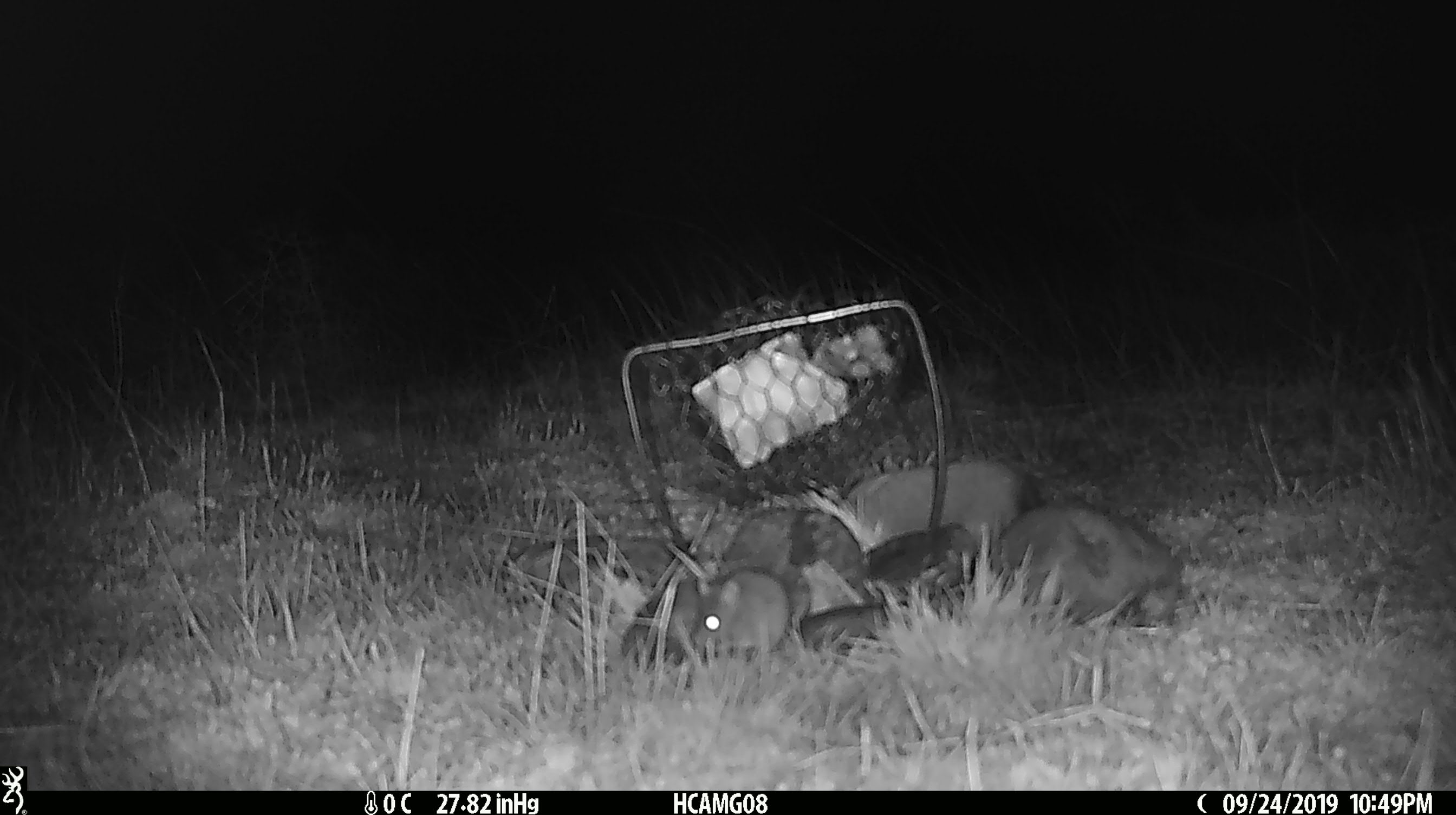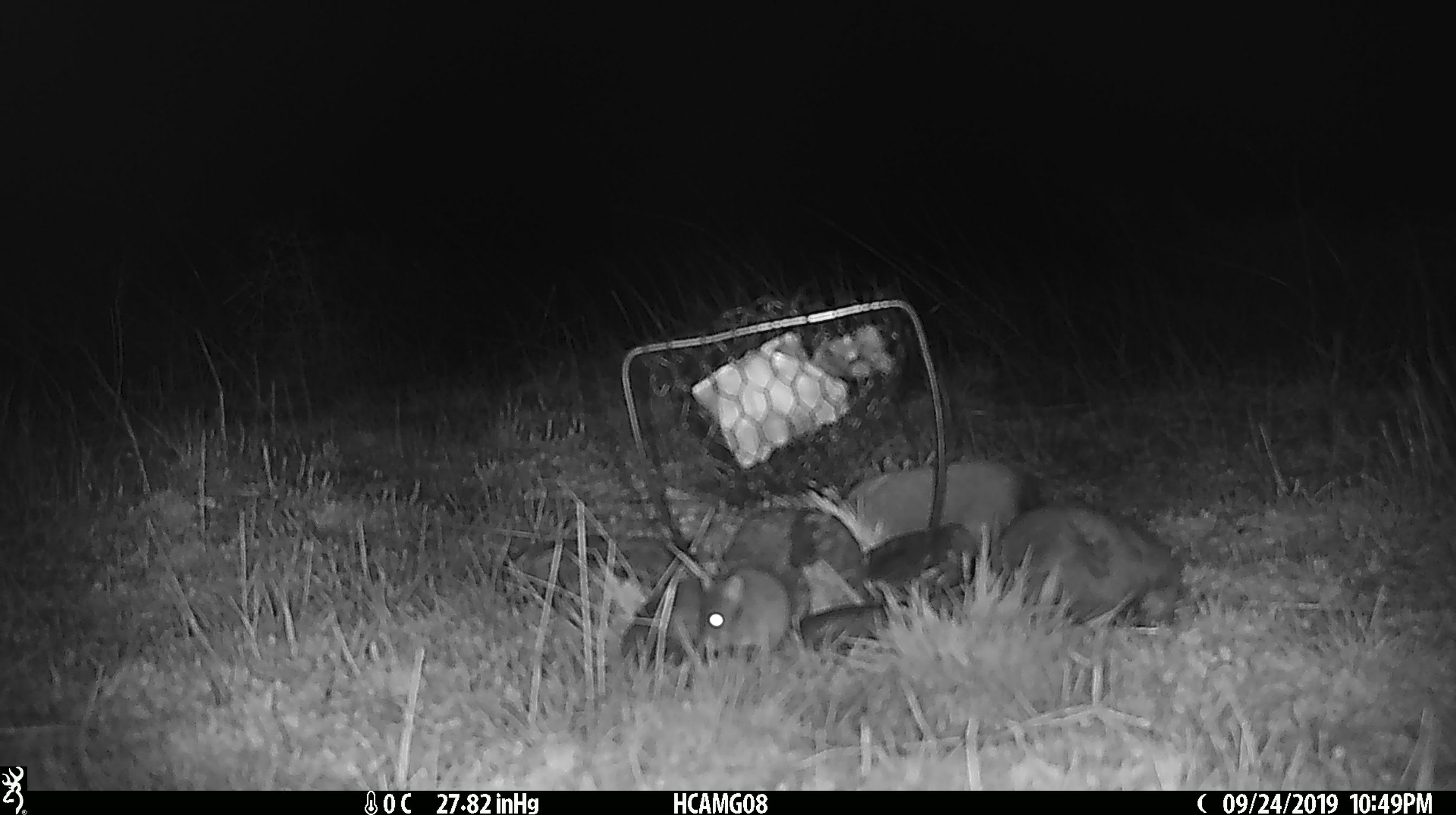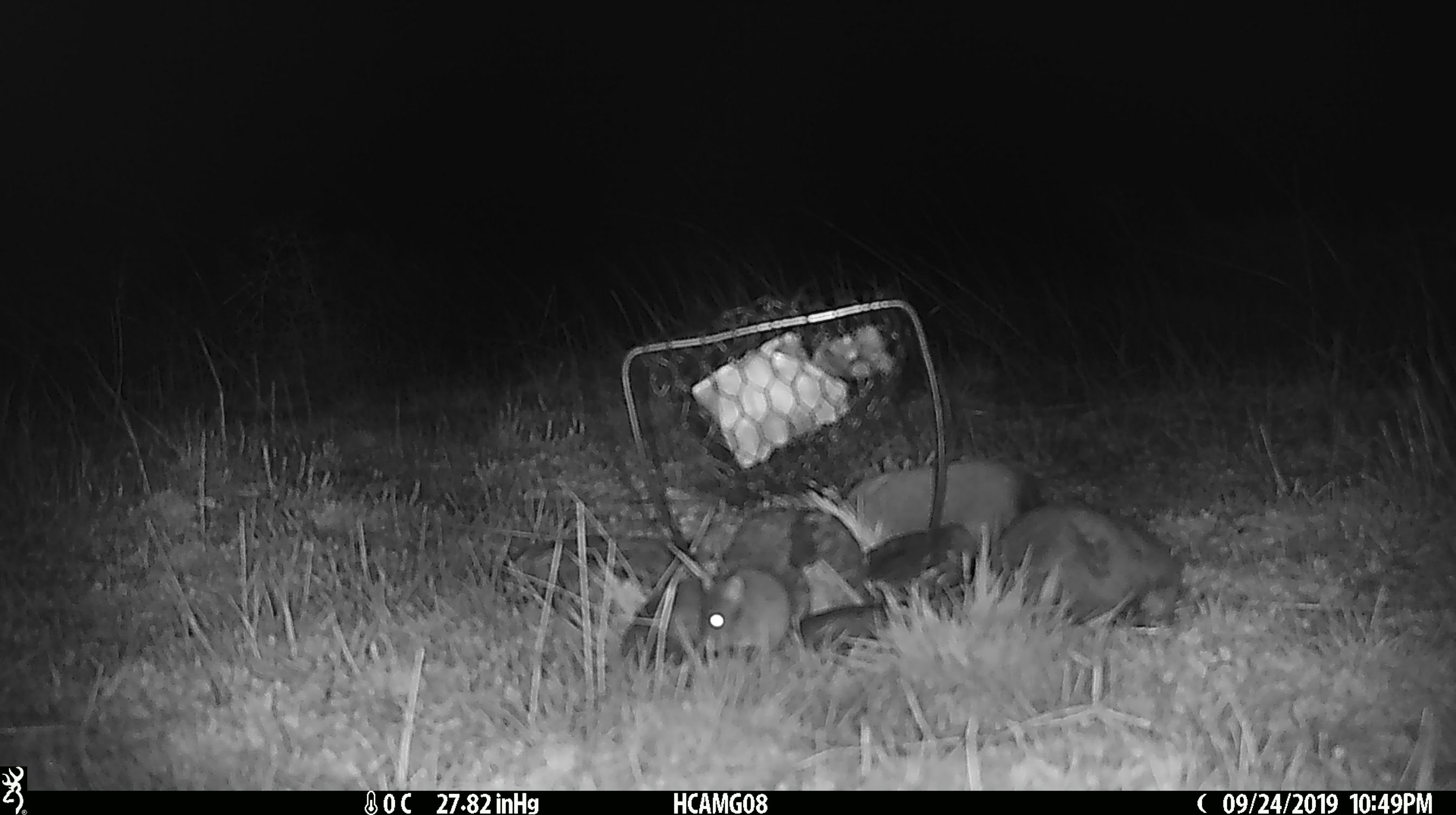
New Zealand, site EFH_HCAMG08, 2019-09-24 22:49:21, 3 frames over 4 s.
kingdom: Animalia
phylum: Chordata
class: Mammalia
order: Rodentia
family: Muridae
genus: Mus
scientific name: Mus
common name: mouse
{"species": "mouse (Mus)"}